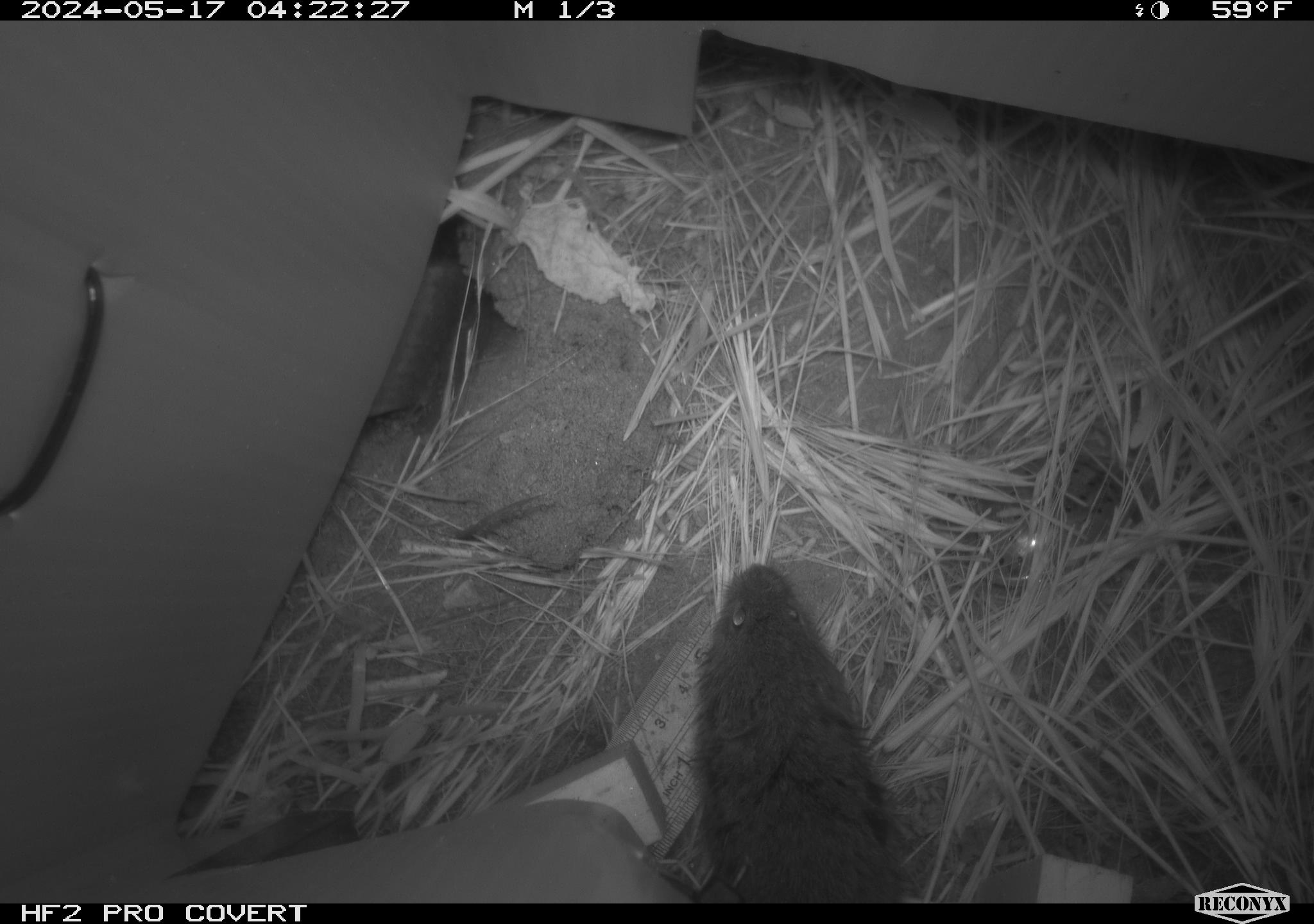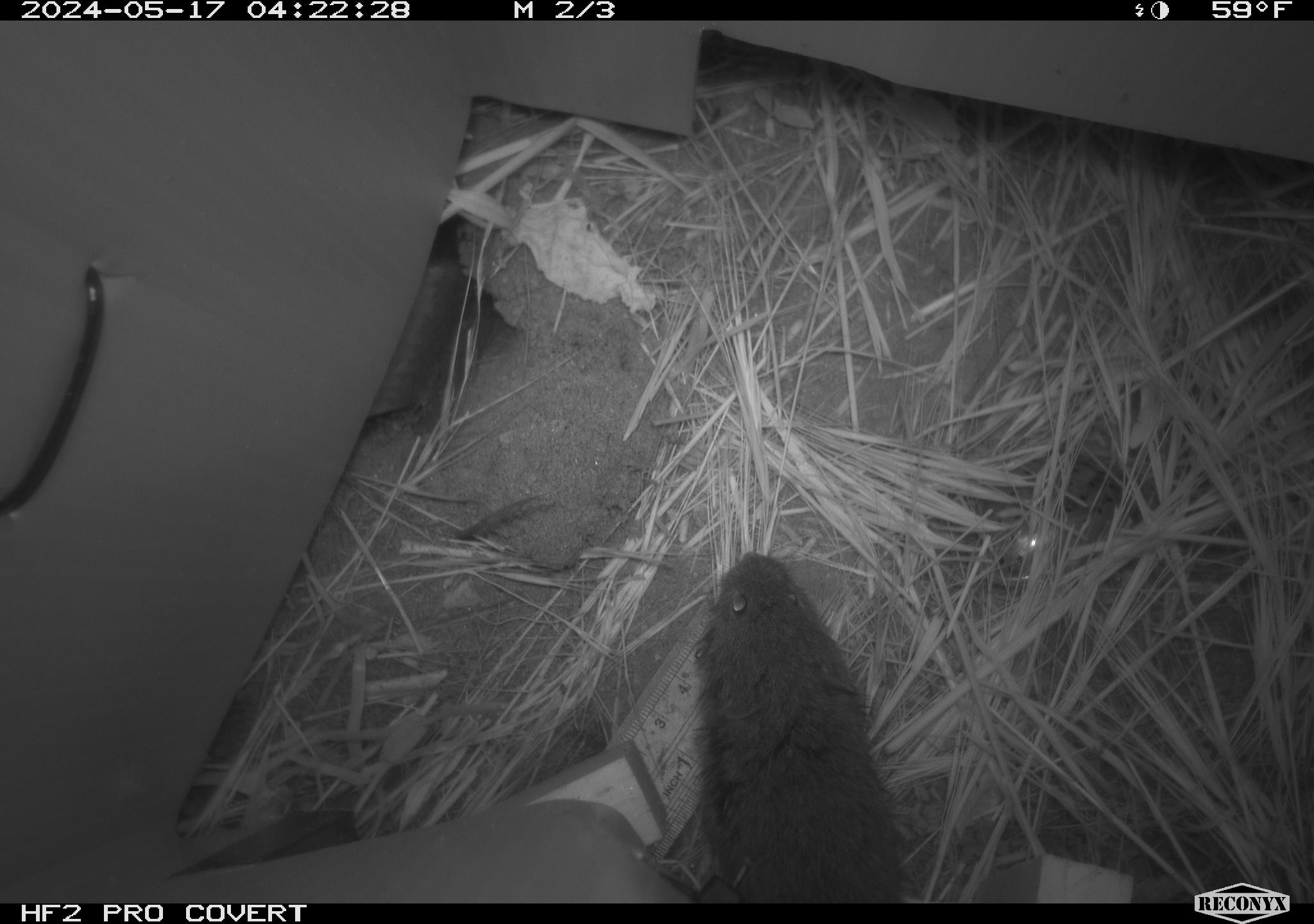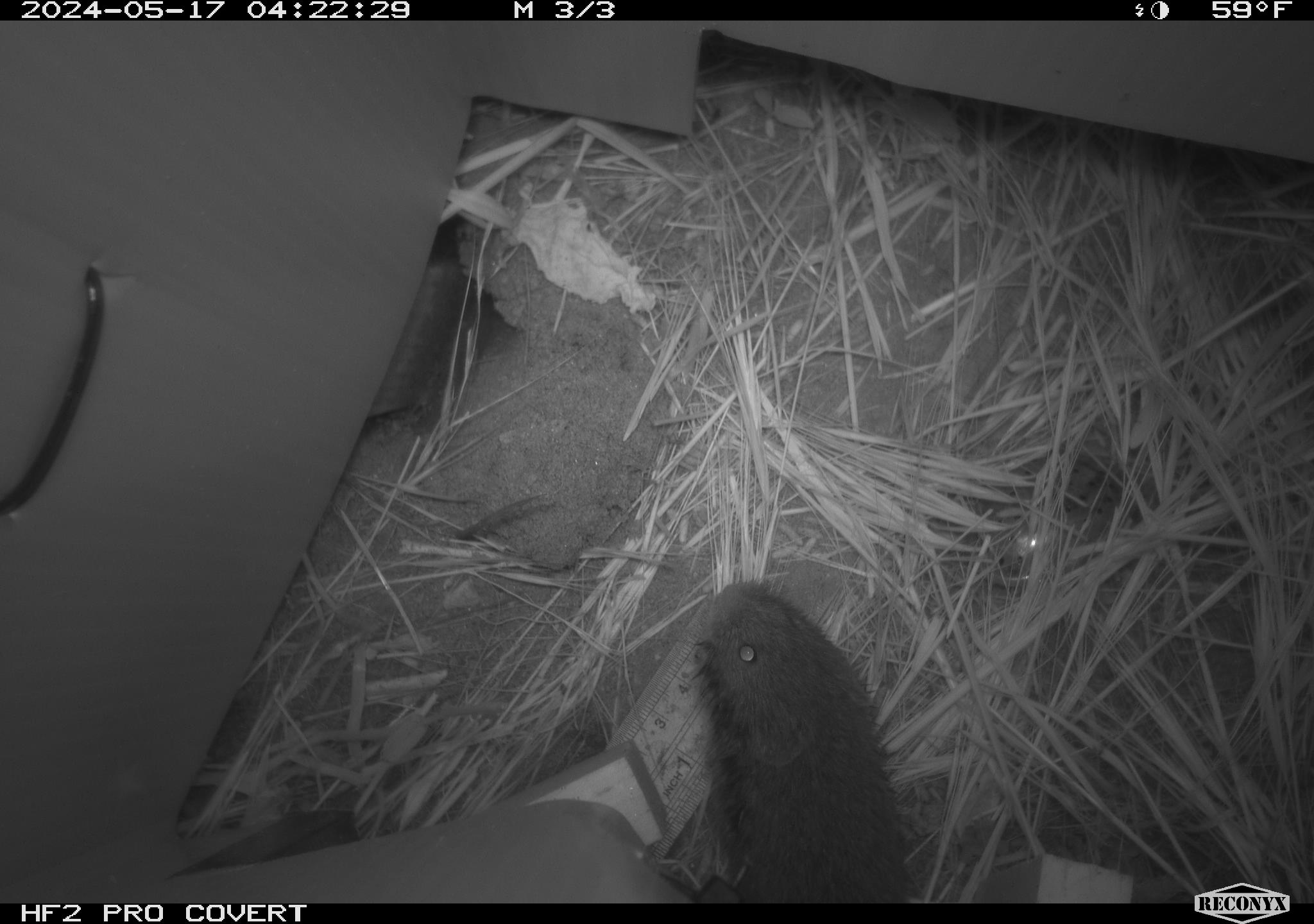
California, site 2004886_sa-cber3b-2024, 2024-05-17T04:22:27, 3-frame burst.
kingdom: Animalia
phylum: Chordata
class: Mammalia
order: Rodentia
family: Cricetidae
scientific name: Arvicolinae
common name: voles, lemmings, and muskrats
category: arvicolinae subfamily